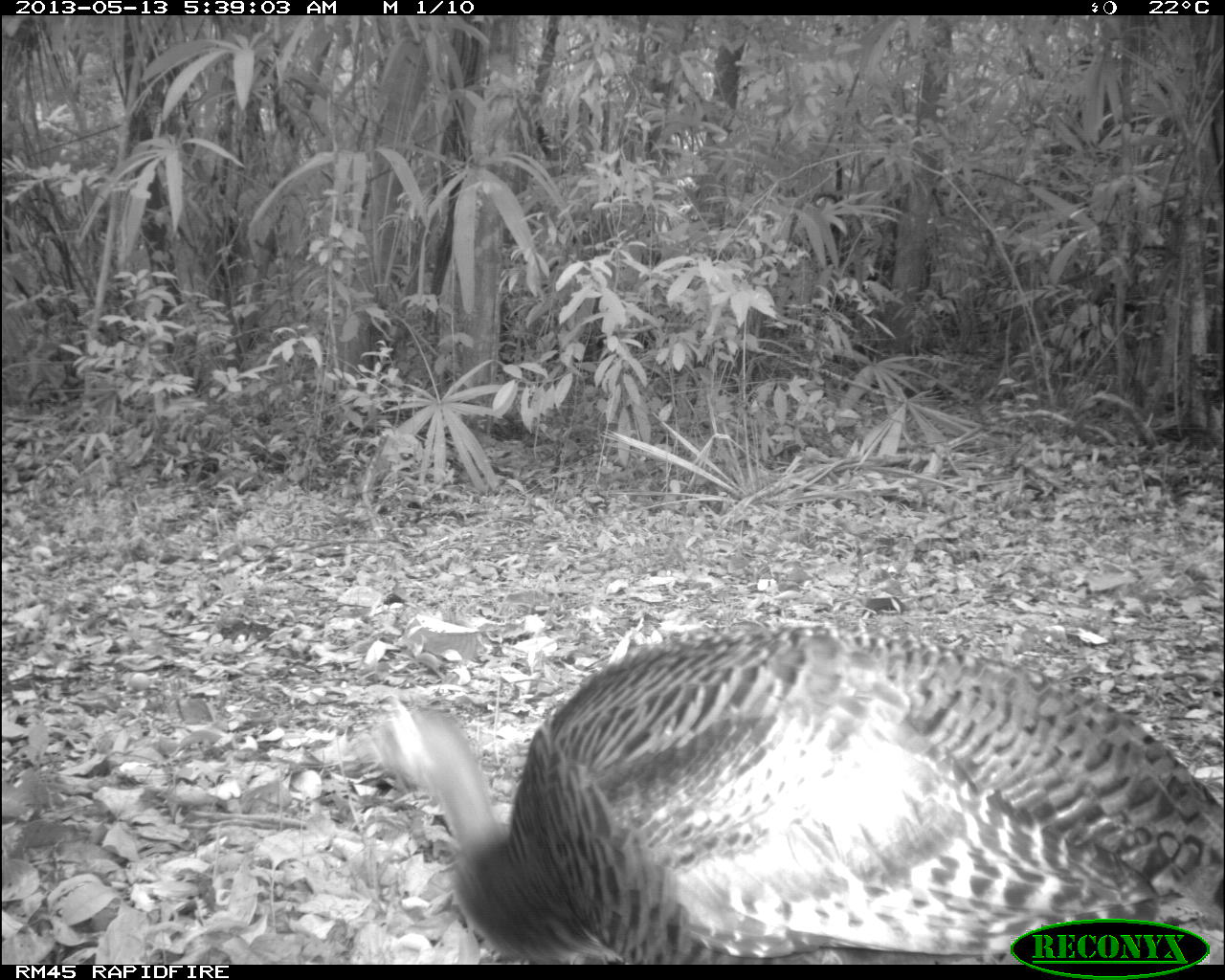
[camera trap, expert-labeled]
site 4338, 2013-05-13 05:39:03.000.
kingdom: Animalia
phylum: Chordata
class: Aves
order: Galliformes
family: Phasianidae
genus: Meleagris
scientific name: Meleagris ocellata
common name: ocellated turkey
Meleagris ocellata (ocellated turkey), count 1, sex female.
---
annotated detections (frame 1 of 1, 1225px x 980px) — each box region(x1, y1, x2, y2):
meleagris ocellata: region(334, 622, 1225, 964)